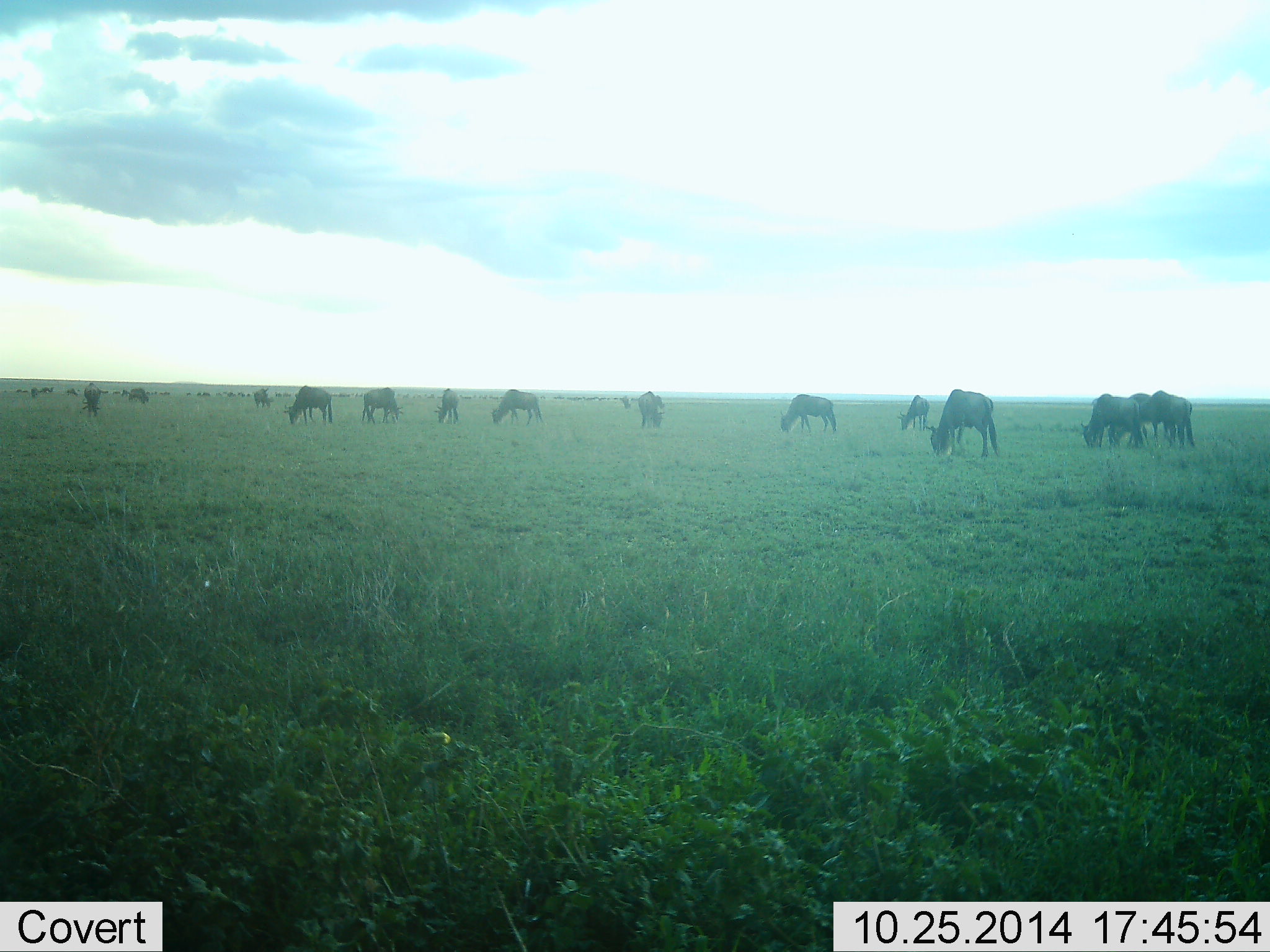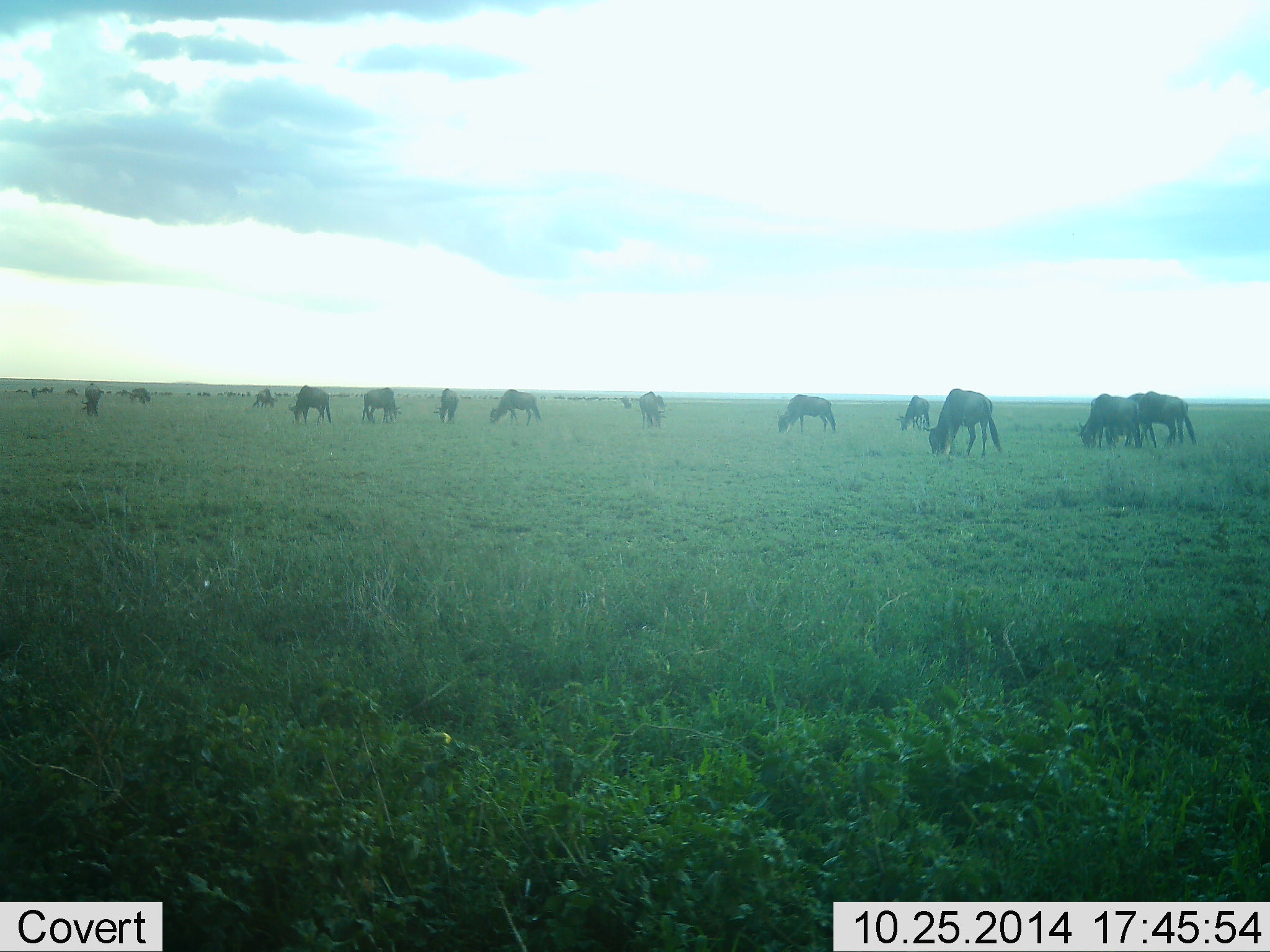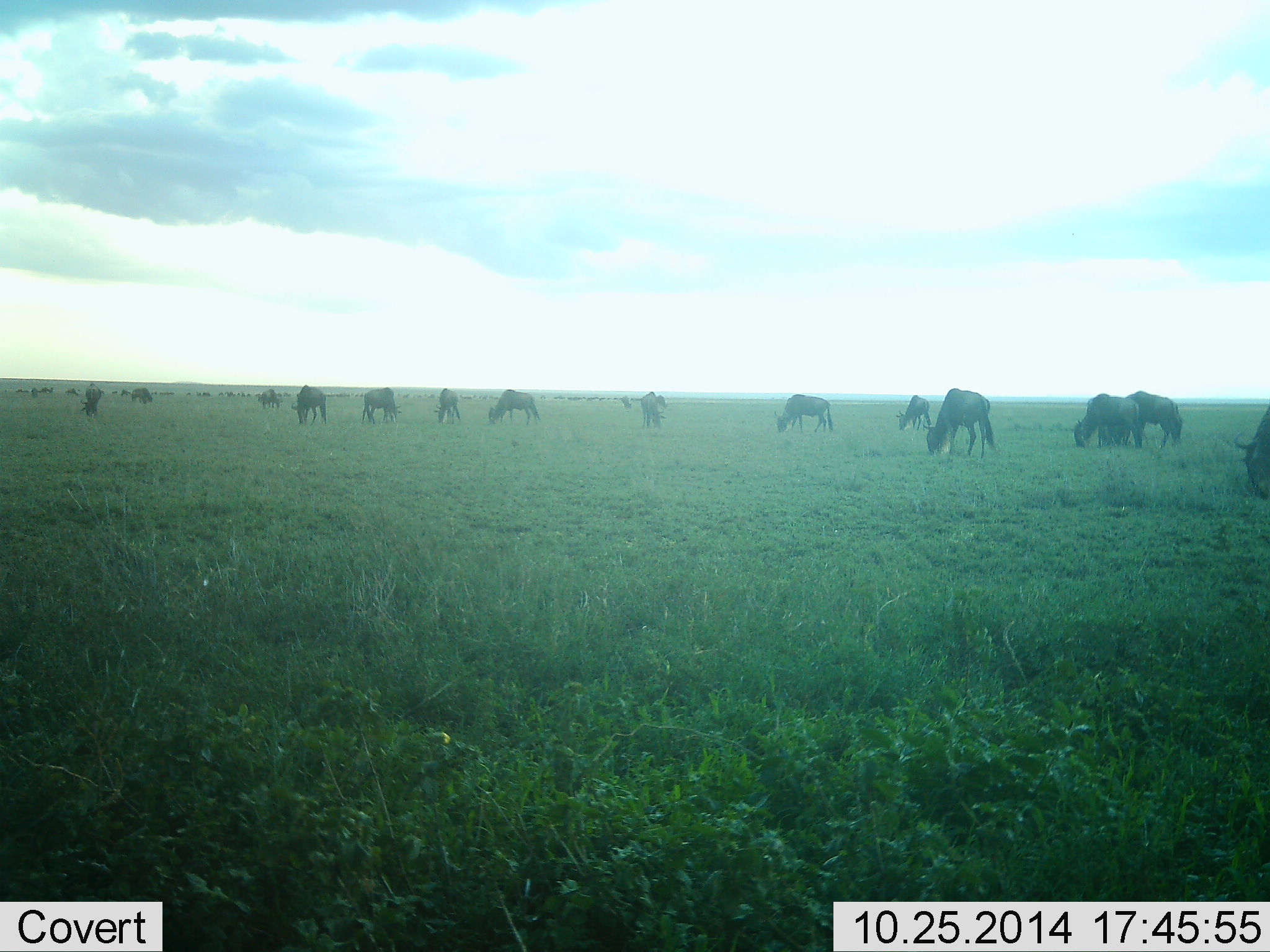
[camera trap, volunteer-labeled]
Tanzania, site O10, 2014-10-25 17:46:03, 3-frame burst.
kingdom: Animalia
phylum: Chordata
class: Mammalia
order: Artiodactyla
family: Bovidae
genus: Connochaetes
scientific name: Connochaetes taurinus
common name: blue wildebeest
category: wildebeest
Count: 11-50.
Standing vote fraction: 50%.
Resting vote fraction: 0%.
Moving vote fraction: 30%.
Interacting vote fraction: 0%.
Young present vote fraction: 0%.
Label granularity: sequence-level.